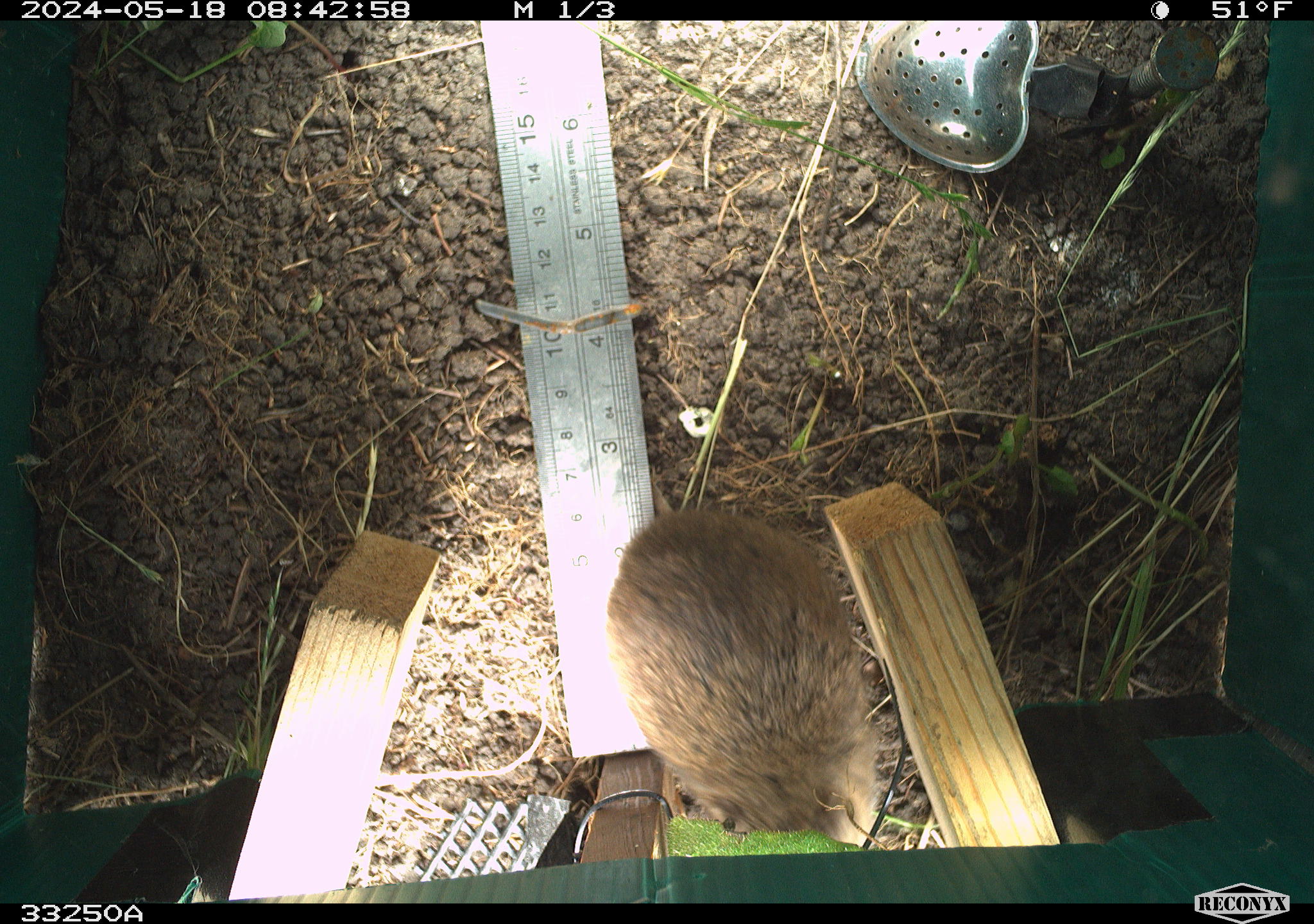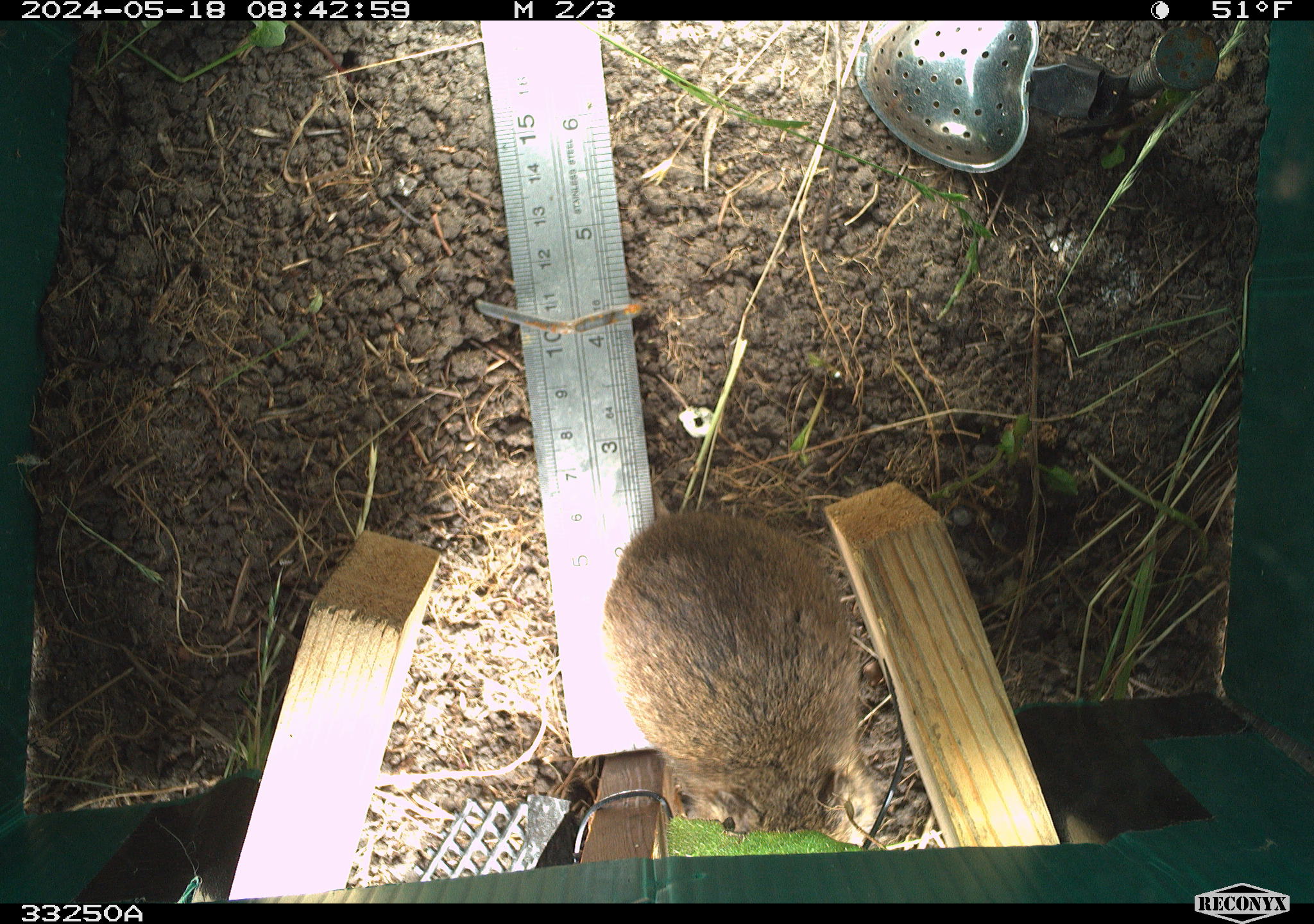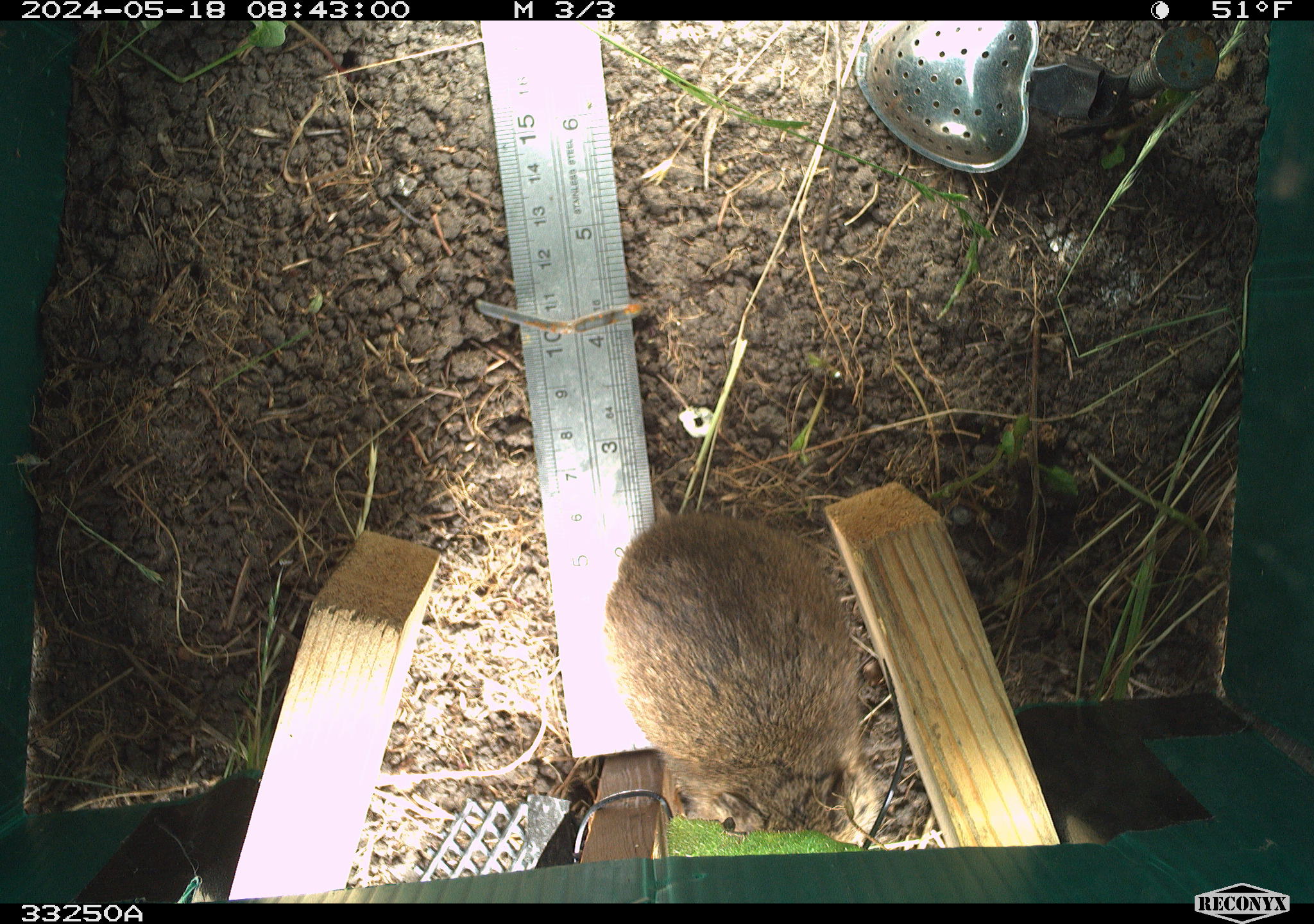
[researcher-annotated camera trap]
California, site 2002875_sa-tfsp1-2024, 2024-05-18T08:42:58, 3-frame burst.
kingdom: Animalia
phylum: Chordata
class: Mammalia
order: Rodentia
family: Cricetidae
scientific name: Arvicolinae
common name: voles, lemmings, and muskrats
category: arvicolinae subfamily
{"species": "arvicolinae subfamily (voles, lemmings, and muskrats) (Arvicolinae)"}